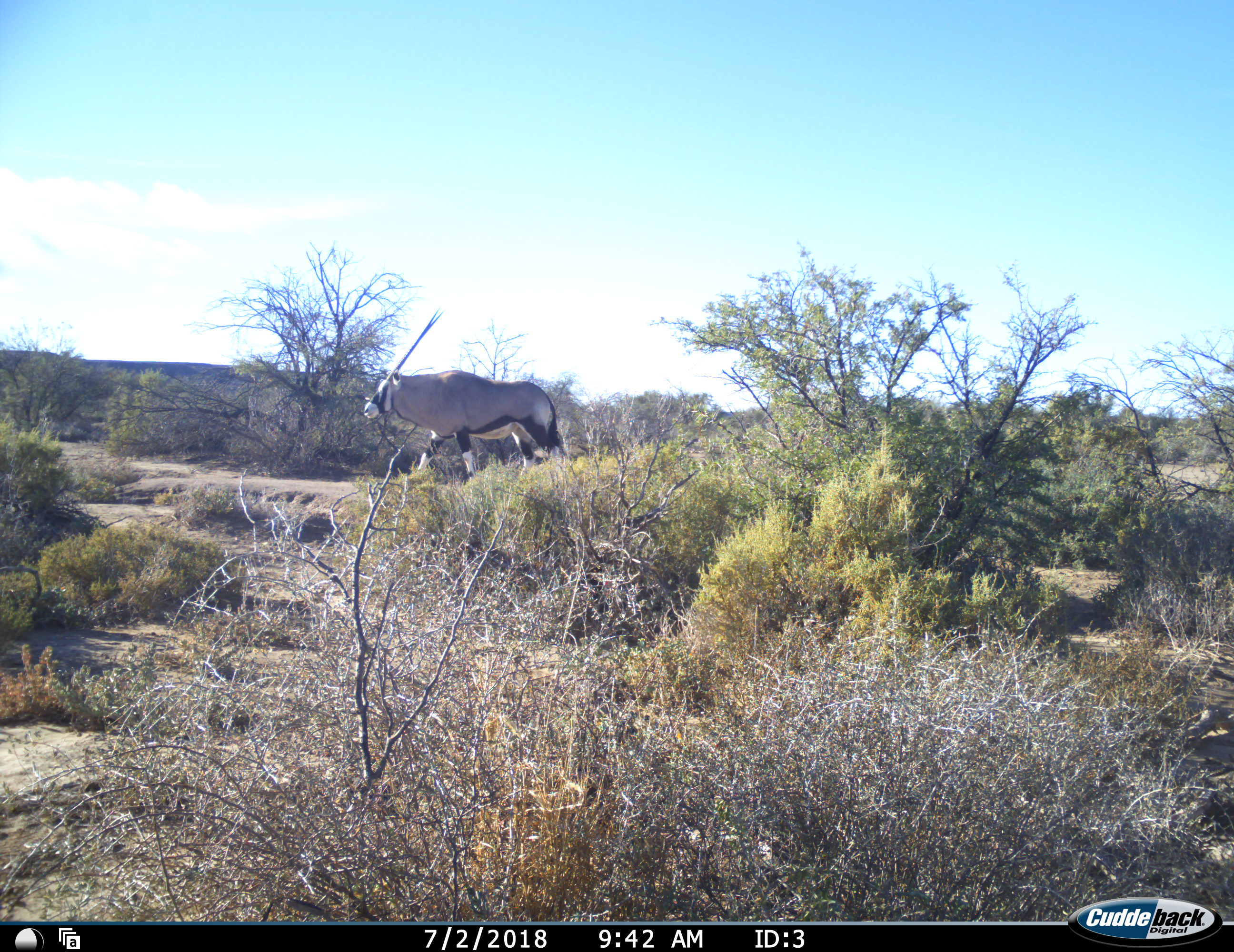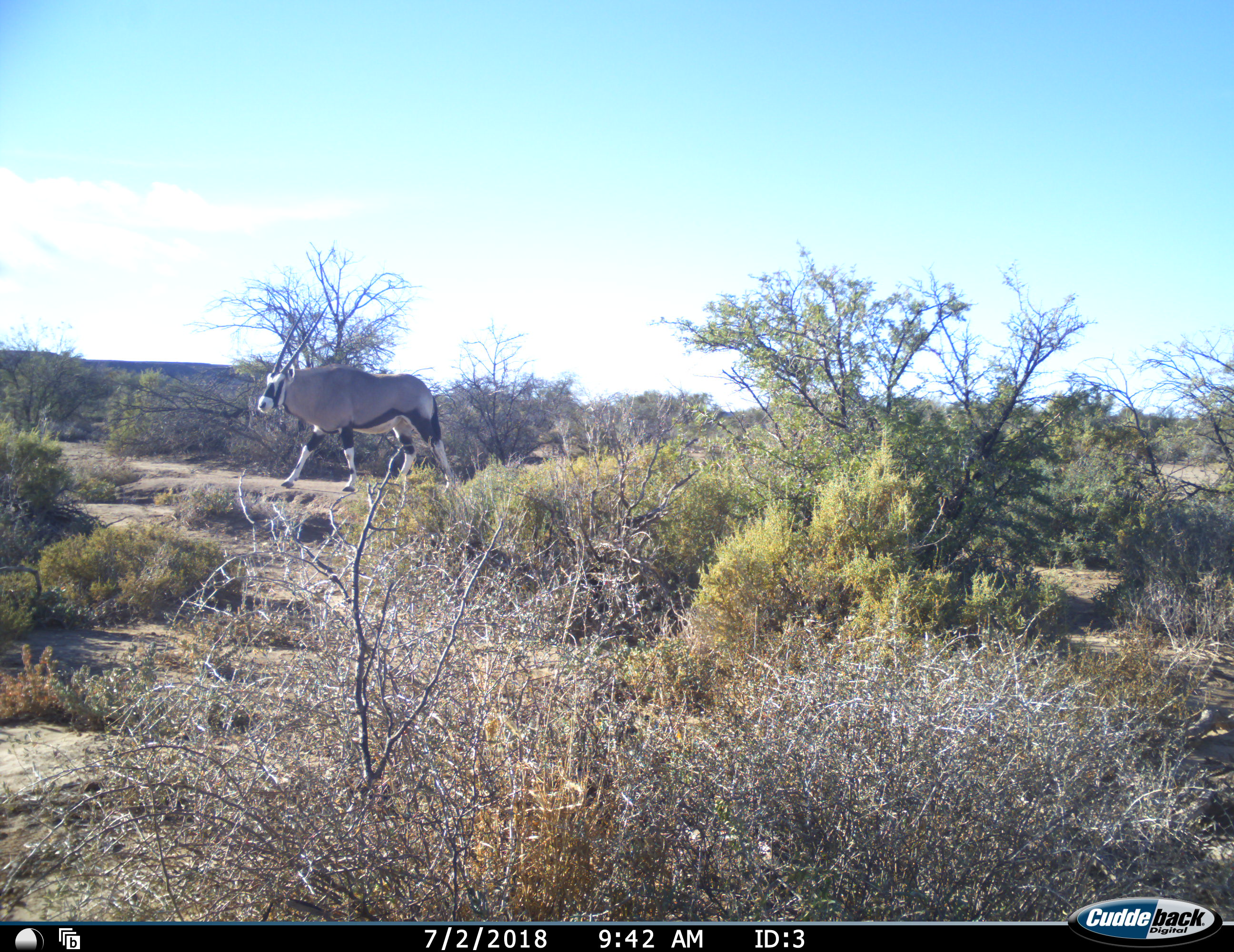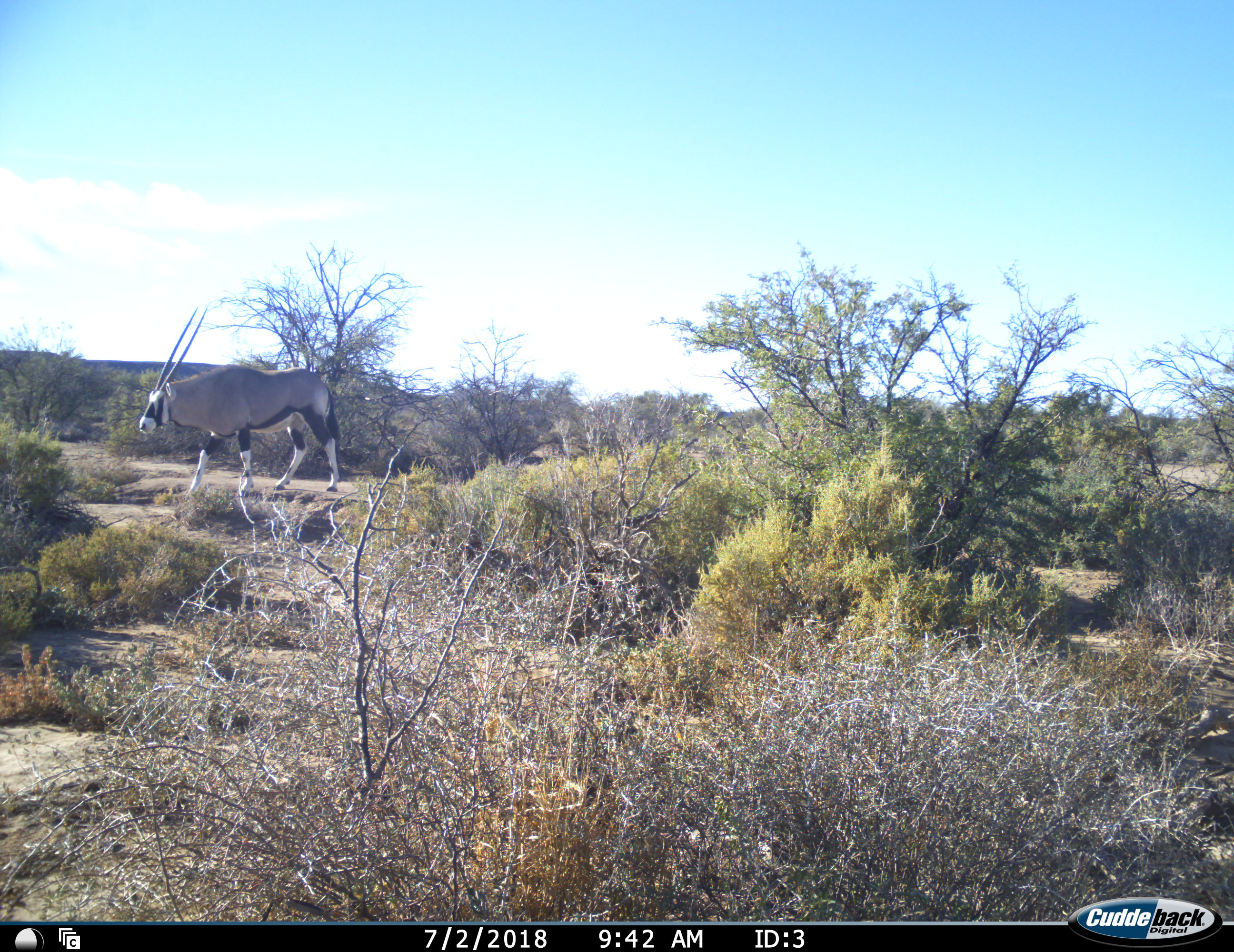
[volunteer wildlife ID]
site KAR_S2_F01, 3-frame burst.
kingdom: Animalia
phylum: Chordata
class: Mammalia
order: Artiodactyla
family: Bovidae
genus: Oryx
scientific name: Oryx gazella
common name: gemsbok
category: oryx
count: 1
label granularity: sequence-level